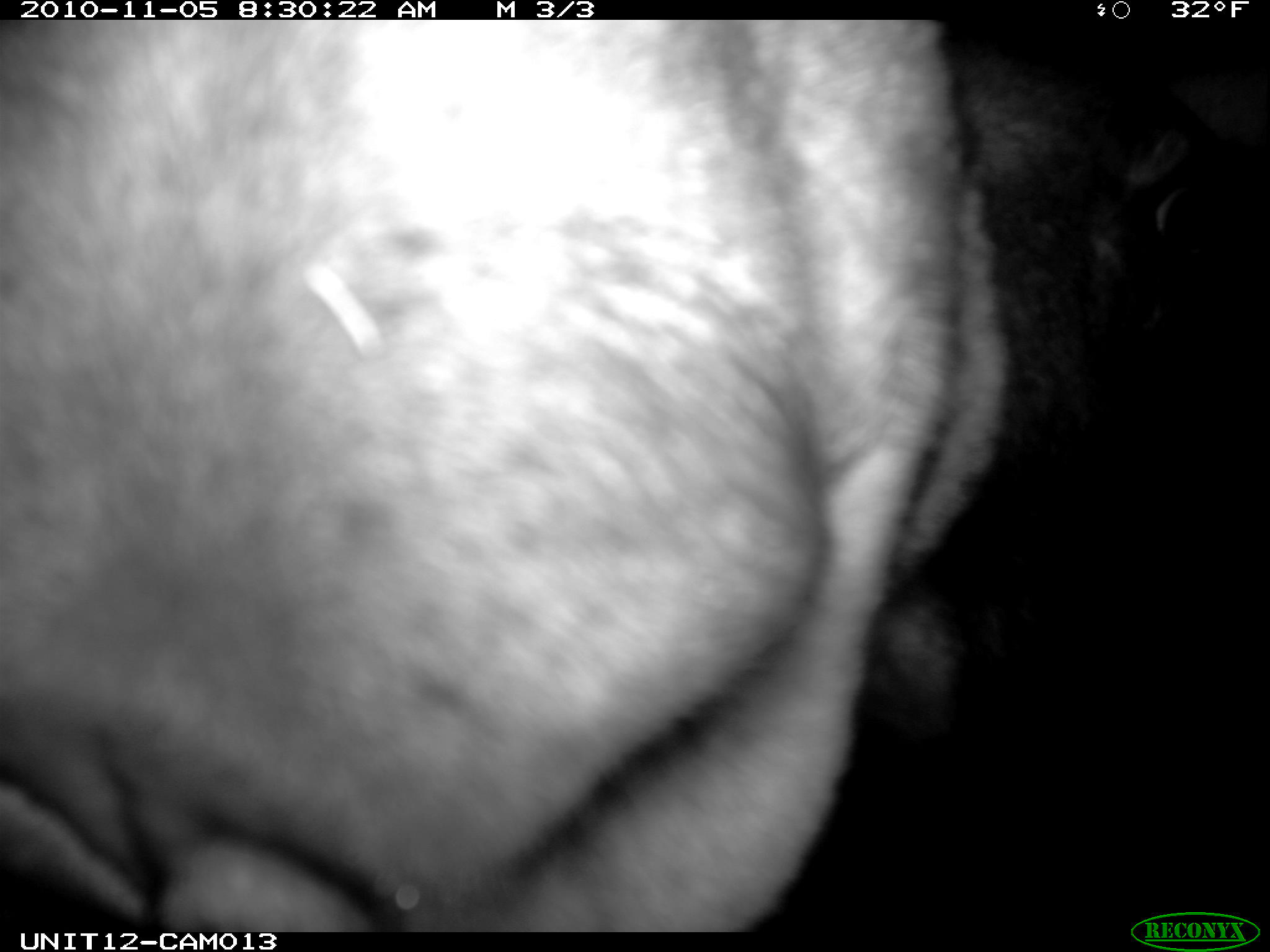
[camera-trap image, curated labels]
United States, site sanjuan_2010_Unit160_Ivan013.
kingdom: Animalia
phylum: Chordata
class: Mammalia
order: Artiodactyla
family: Cervidae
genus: Alces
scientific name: Alces alces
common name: moose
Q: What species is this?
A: Alces alces (moose).